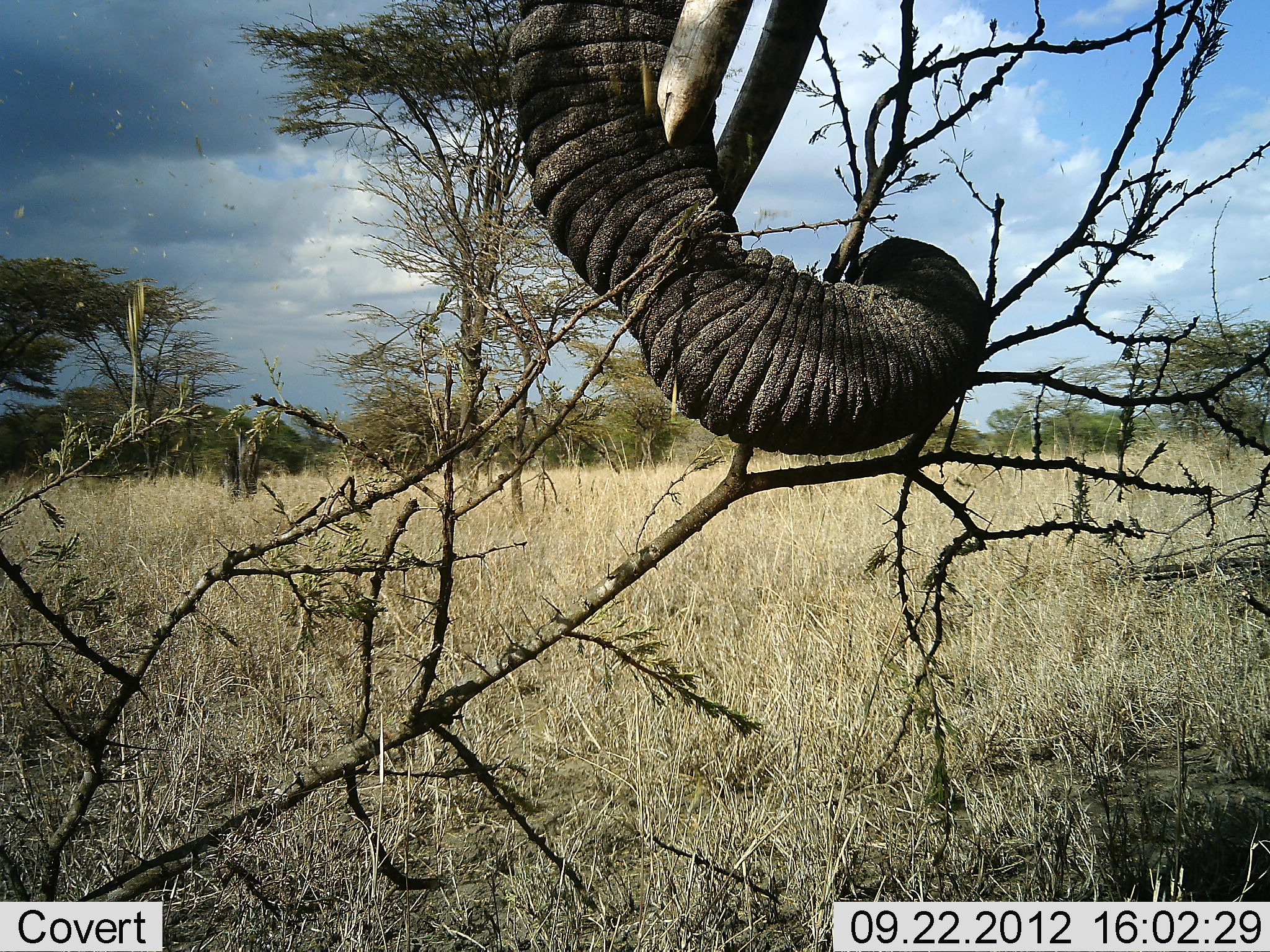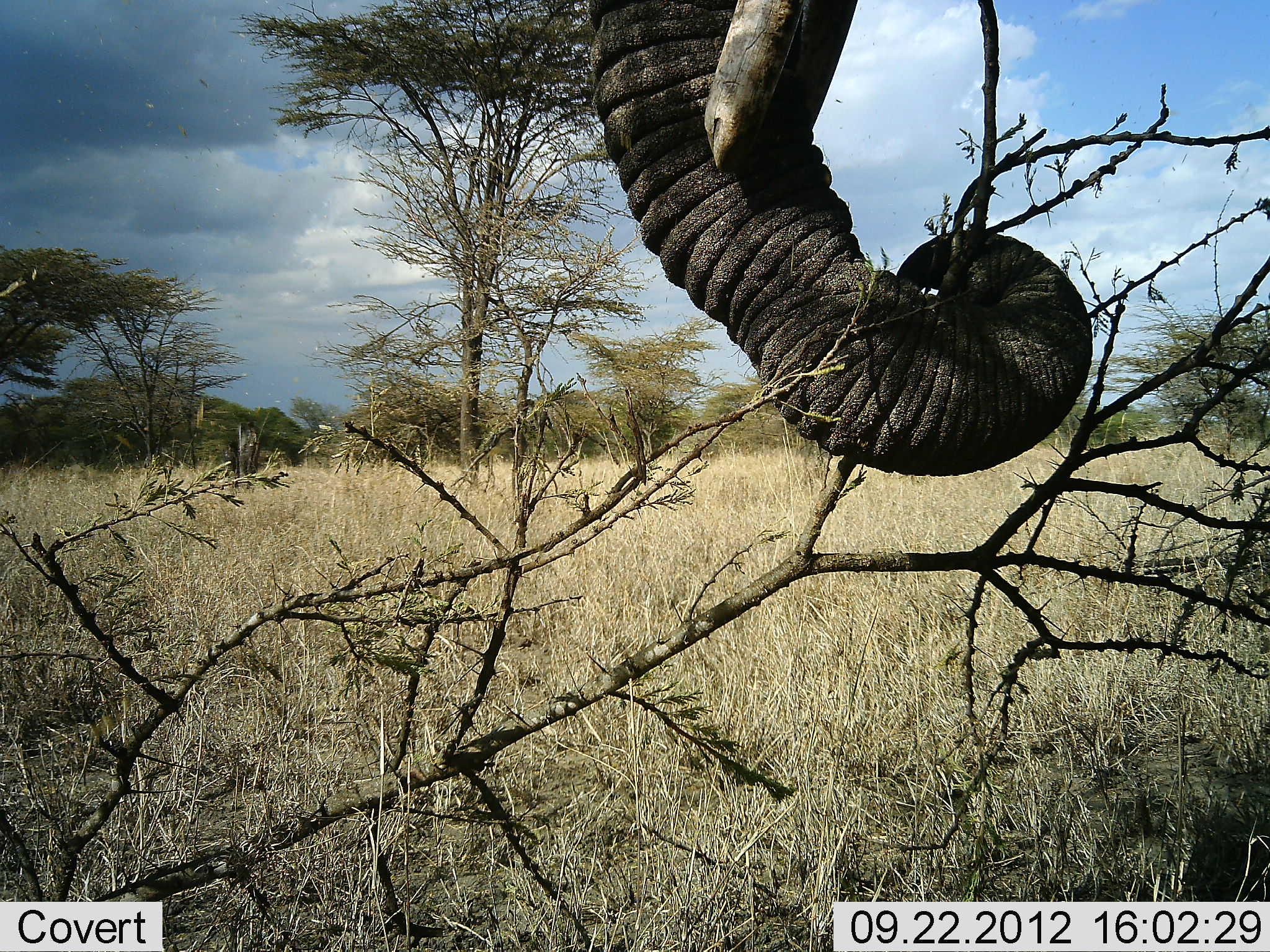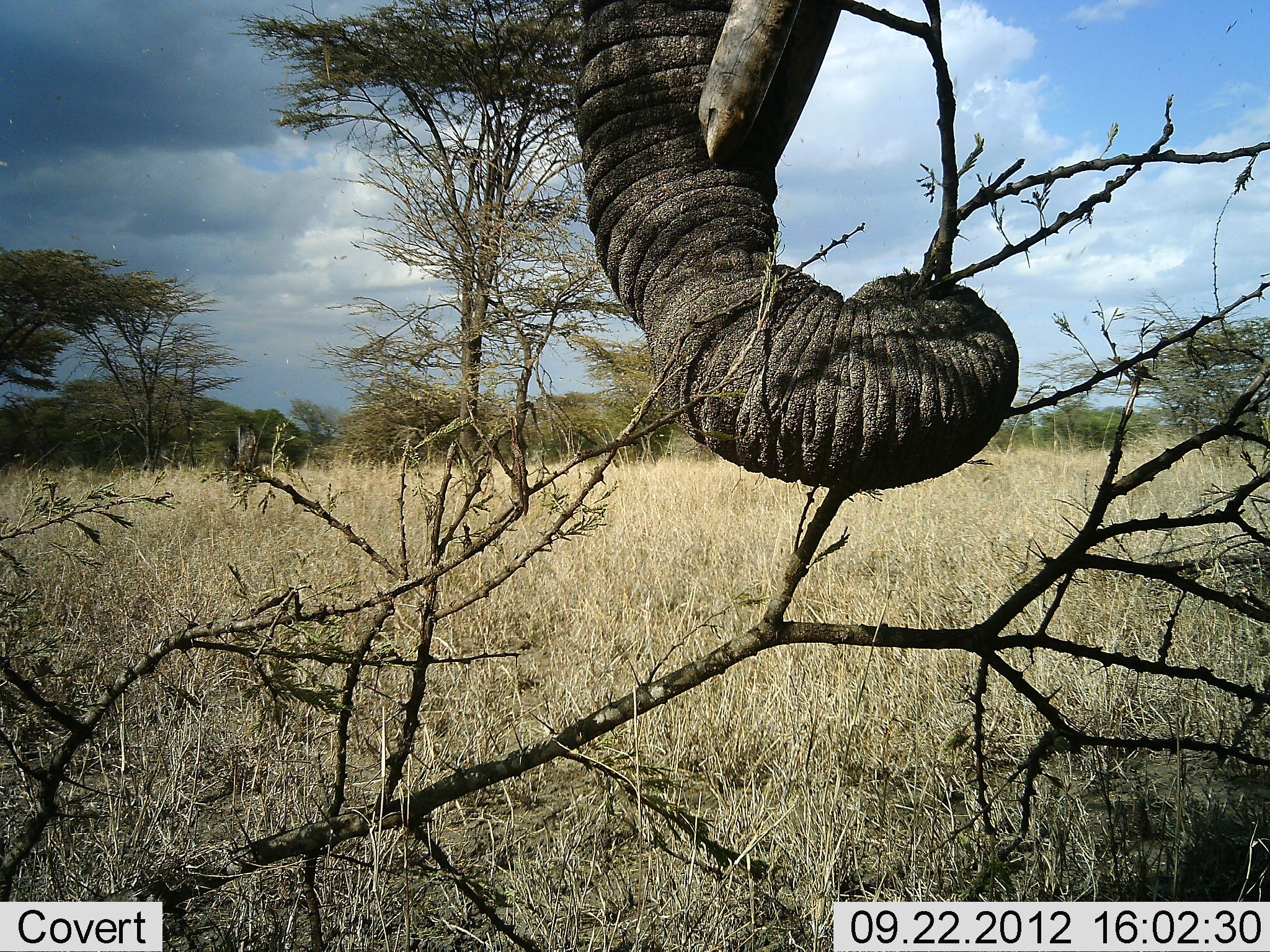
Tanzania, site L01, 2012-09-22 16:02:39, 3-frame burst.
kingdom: Animalia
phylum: Chordata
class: Mammalia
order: Proboscidea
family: Elephantidae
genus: Loxodonta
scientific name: Loxodonta africana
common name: african bush elephant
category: elephant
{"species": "elephant (african bush elephant) (Loxodonta africana)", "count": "1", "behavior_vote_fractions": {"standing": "9%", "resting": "0%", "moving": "9%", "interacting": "0%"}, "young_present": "0%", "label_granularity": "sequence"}